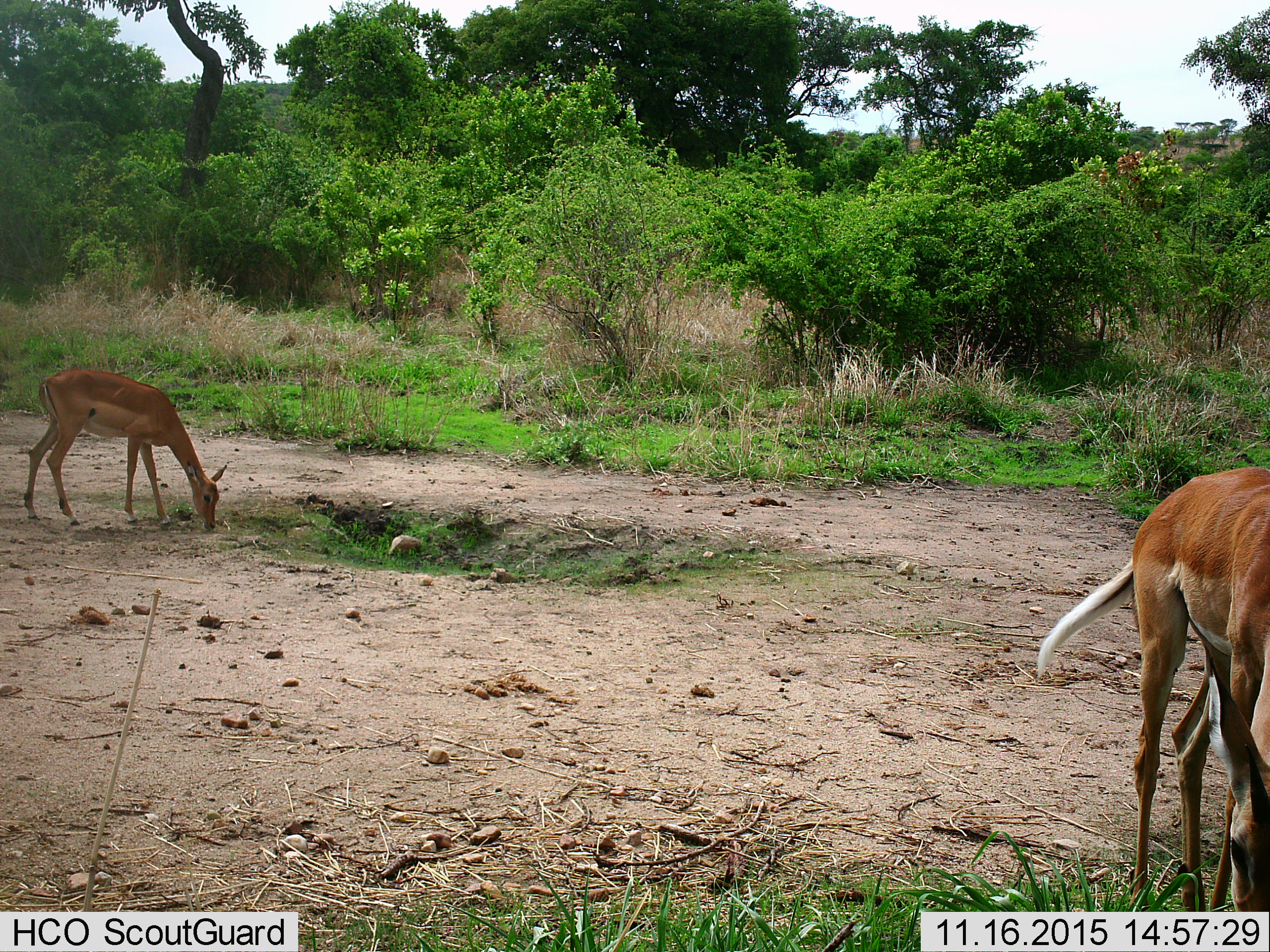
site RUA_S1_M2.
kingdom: Animalia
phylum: Chordata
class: Mammalia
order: Artiodactyla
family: Bovidae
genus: Aepyceros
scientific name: Aepyceros melampus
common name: impala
Impala (Aepyceros melampus), count 2. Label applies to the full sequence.